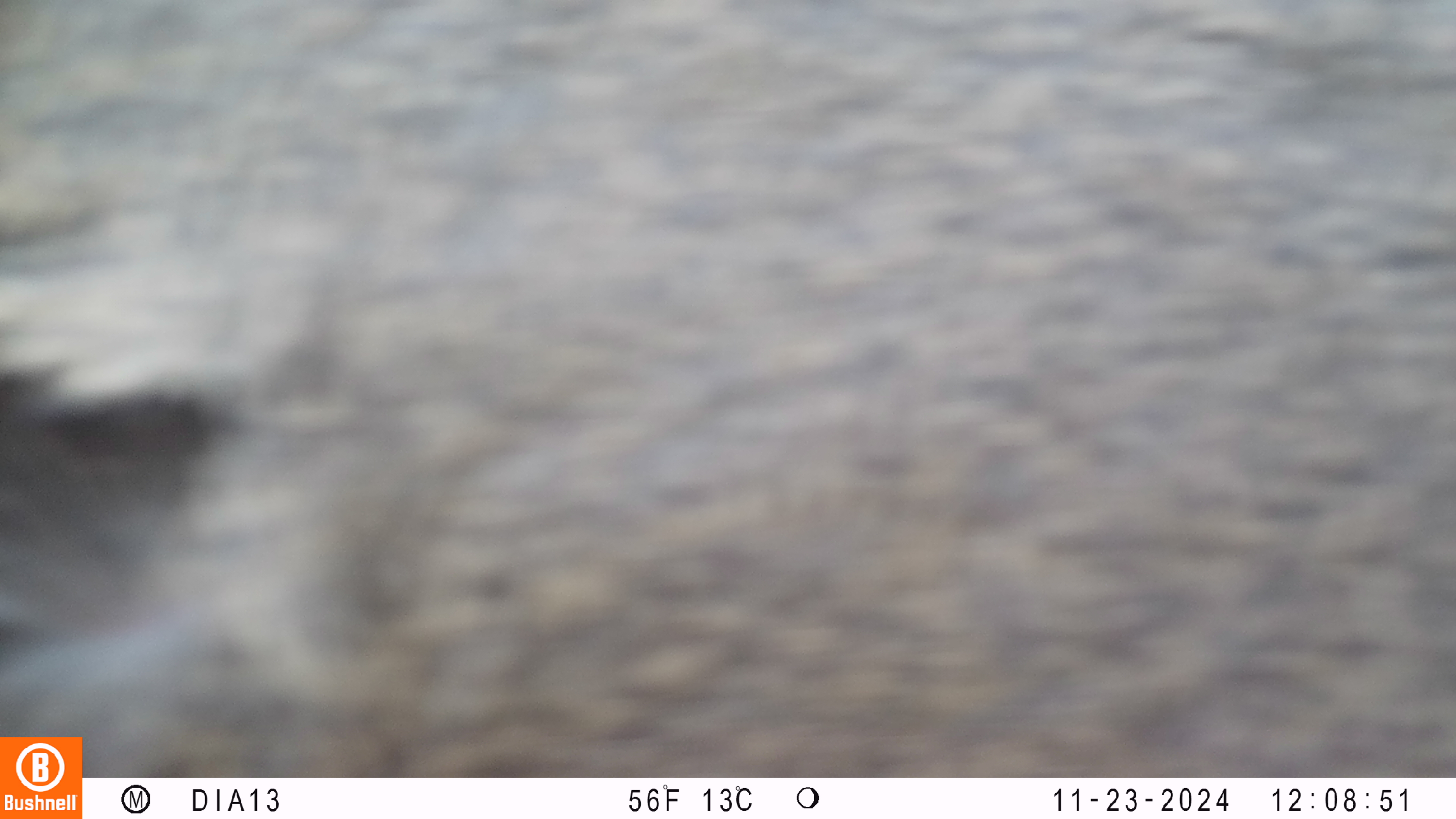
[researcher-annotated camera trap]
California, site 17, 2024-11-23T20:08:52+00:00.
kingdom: Animalia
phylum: Chordata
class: Mammalia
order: Artiodactyla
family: Cervidae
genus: Odocoileus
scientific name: Odocoileus hemionus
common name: mule deer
Mule deer (Odocoileus hemionus).